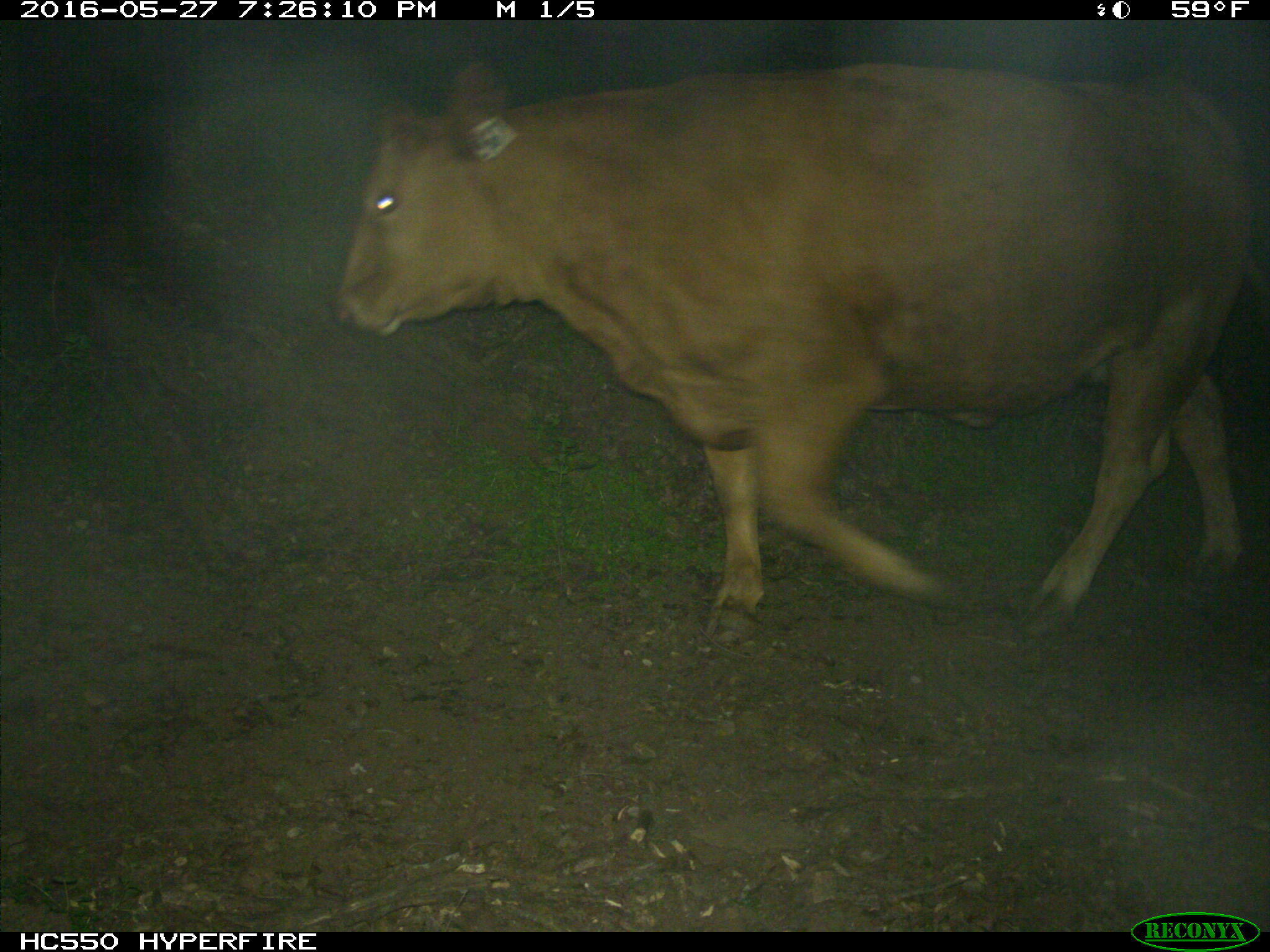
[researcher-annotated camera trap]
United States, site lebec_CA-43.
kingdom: Animalia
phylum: Chordata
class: Mammalia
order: Artiodactyla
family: Bovidae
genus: Bos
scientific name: Bos taurus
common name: domestic cow